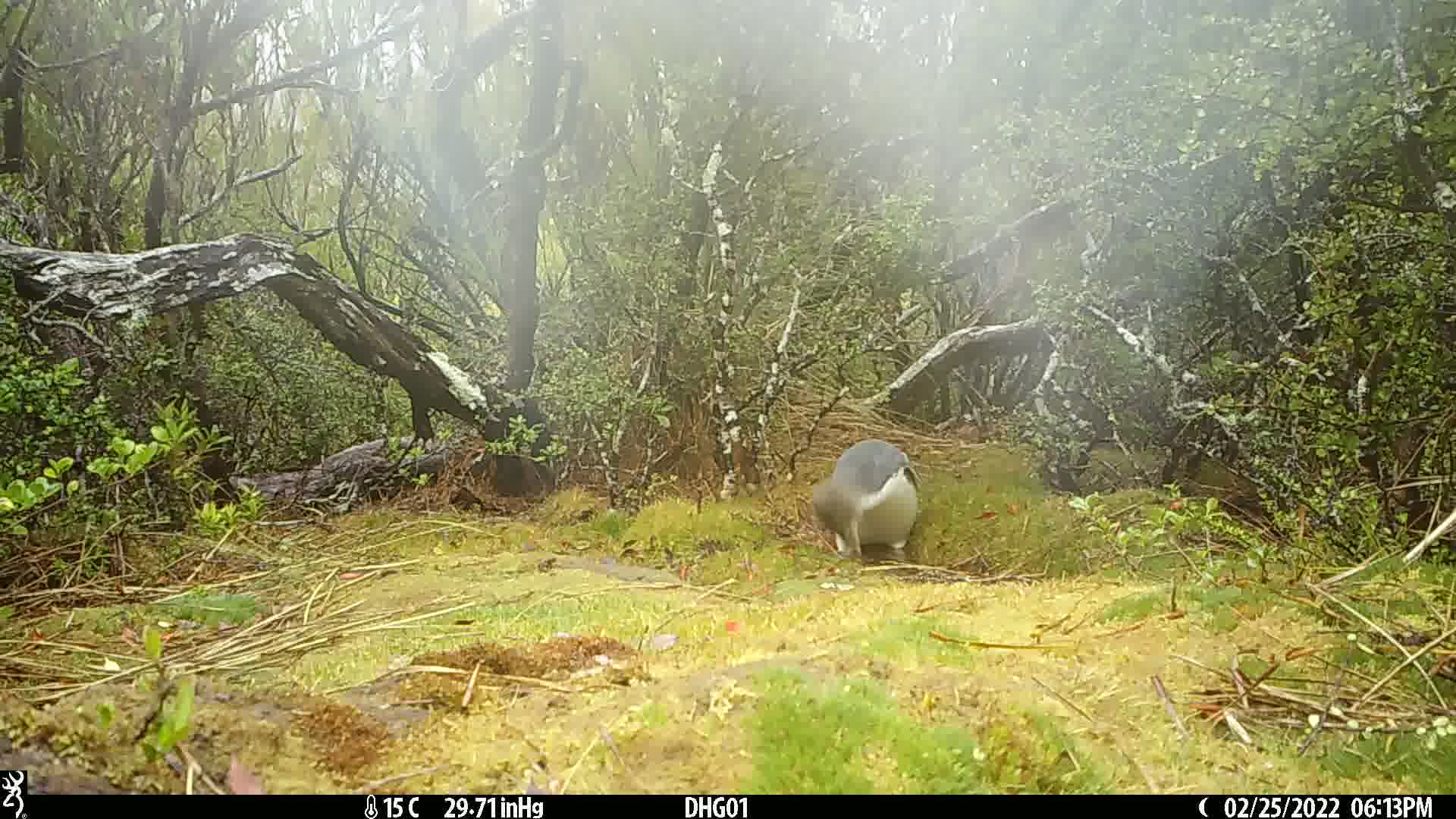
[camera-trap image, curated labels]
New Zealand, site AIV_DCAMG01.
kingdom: Animalia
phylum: Chordata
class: Aves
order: Sphenisciformes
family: Spheniscidae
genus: Megadyptes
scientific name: Megadyptes antipodes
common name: yellow-eyed penguin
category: yellow eyed penguin